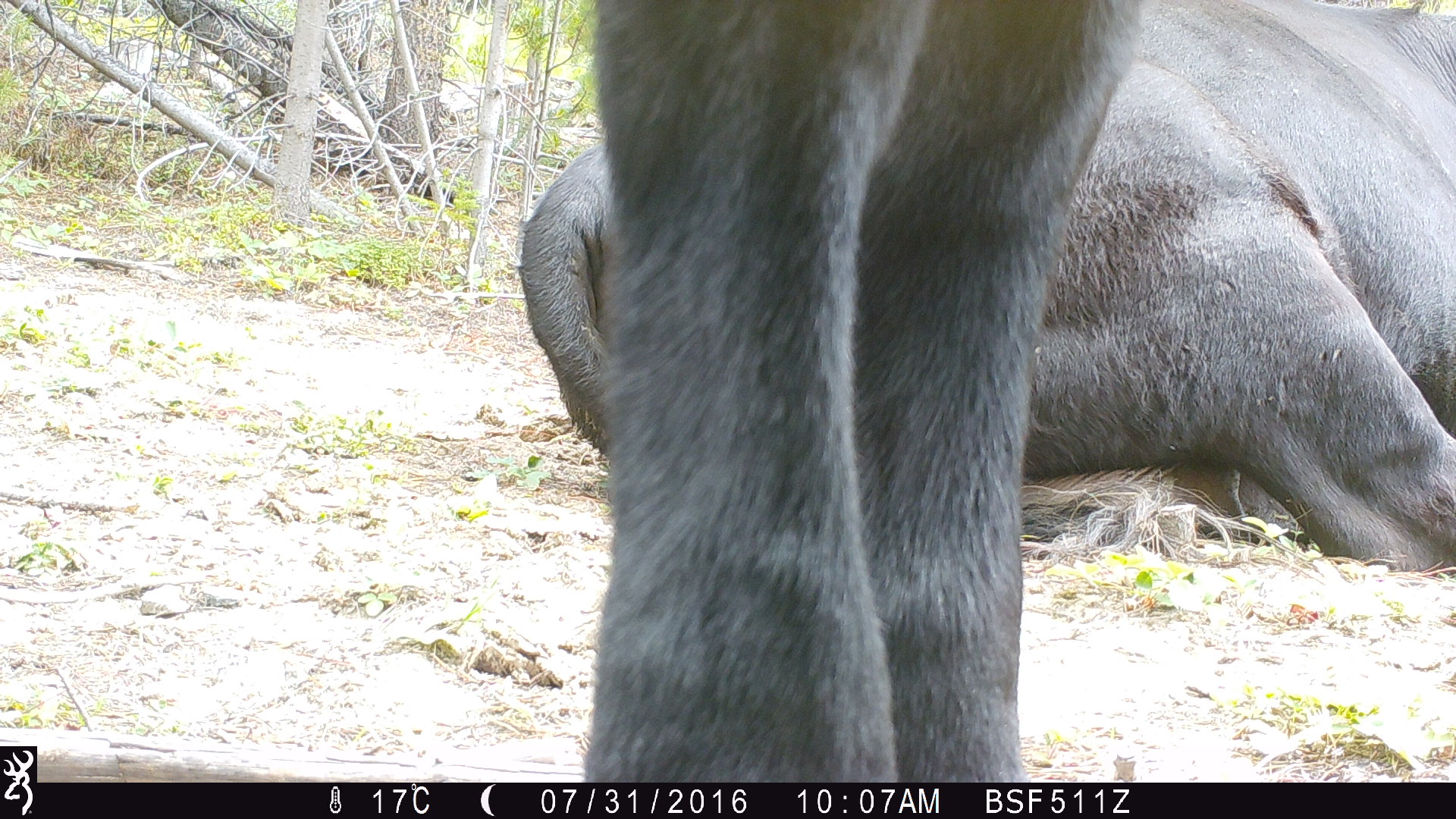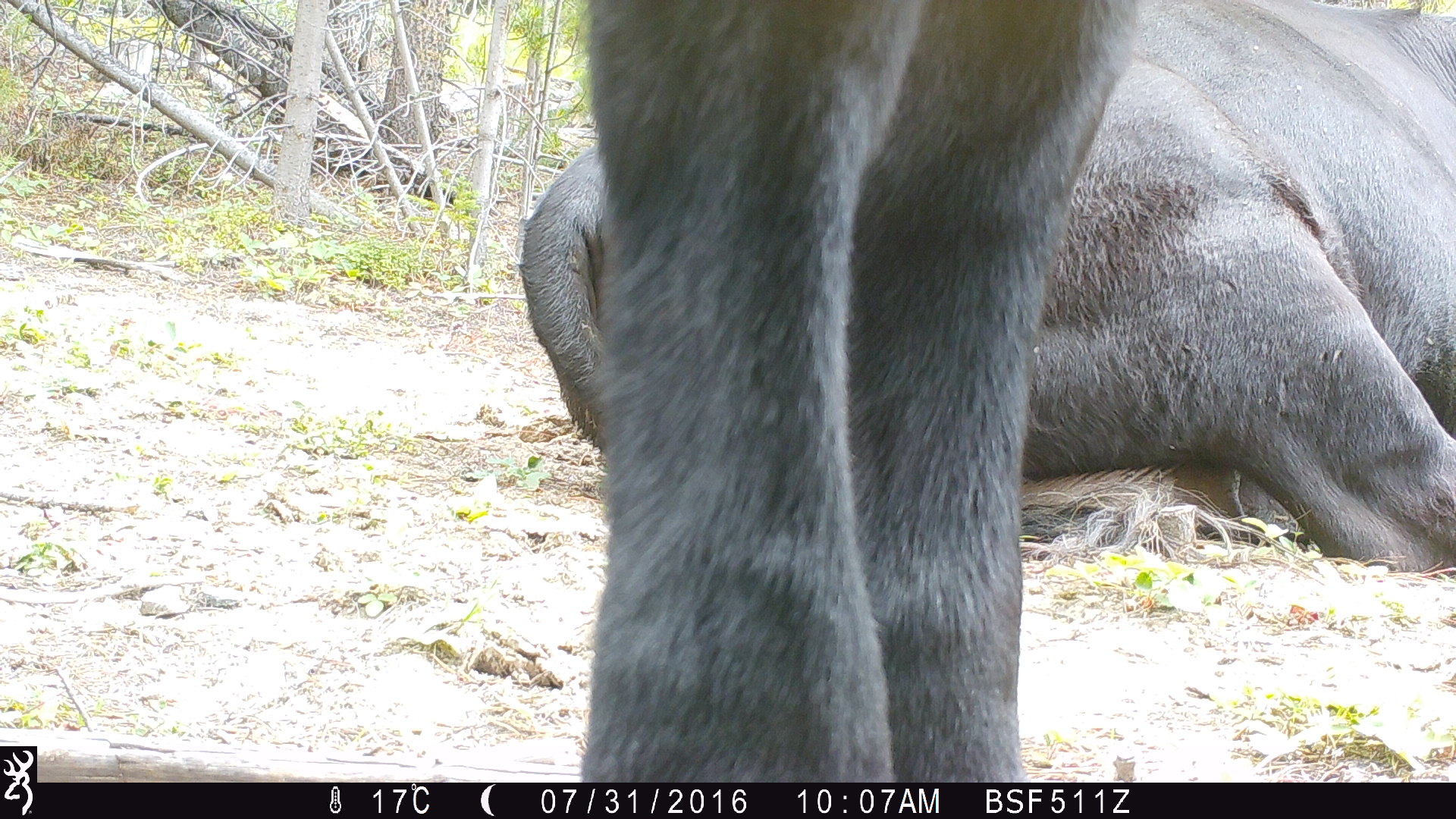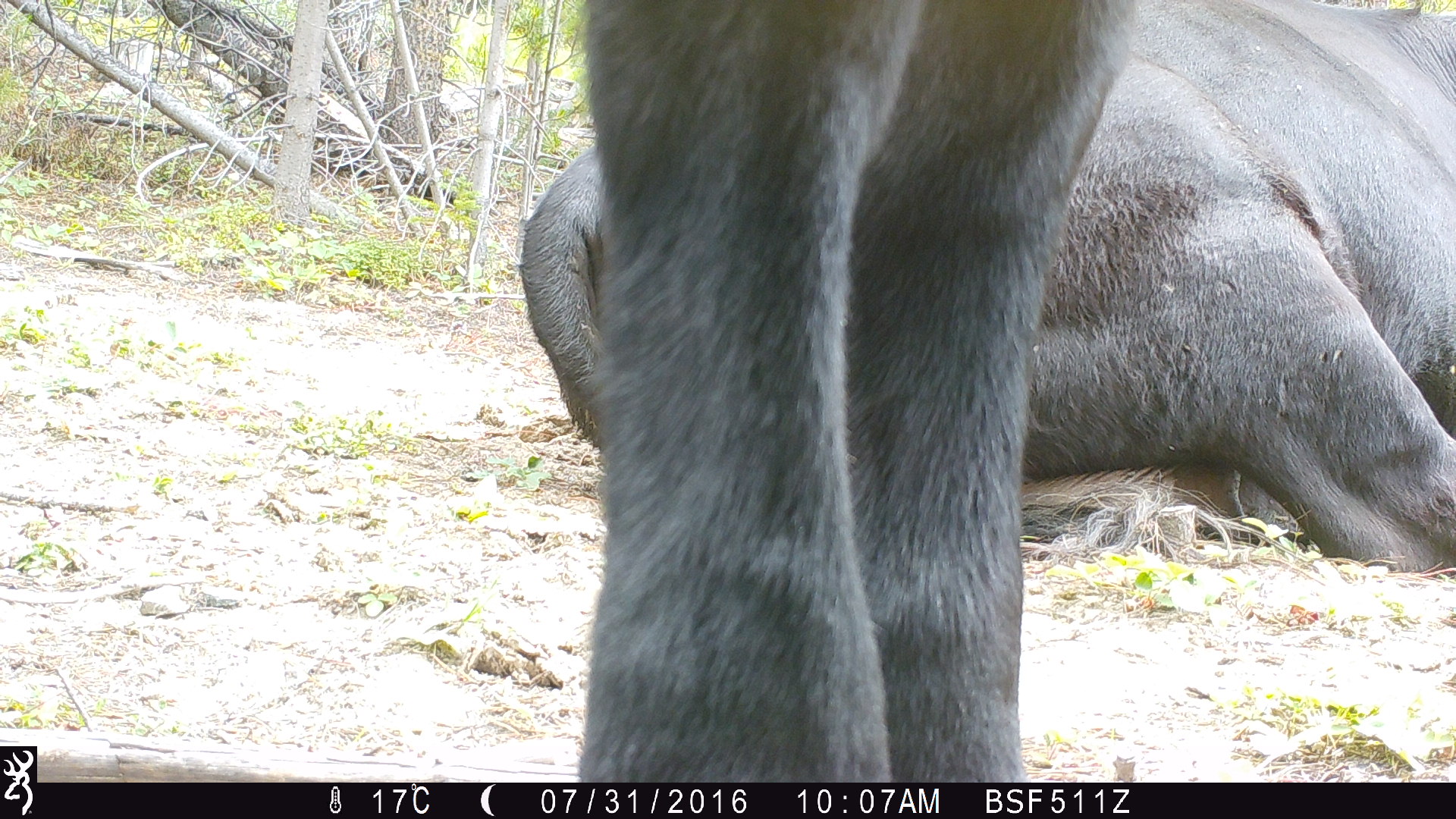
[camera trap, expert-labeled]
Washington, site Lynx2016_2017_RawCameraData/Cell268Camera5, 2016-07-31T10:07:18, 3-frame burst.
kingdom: Animalia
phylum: Chordata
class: Mammalia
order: Artiodactyla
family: Bovidae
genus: Bos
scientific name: Bos taurus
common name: domestic cattle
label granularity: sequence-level